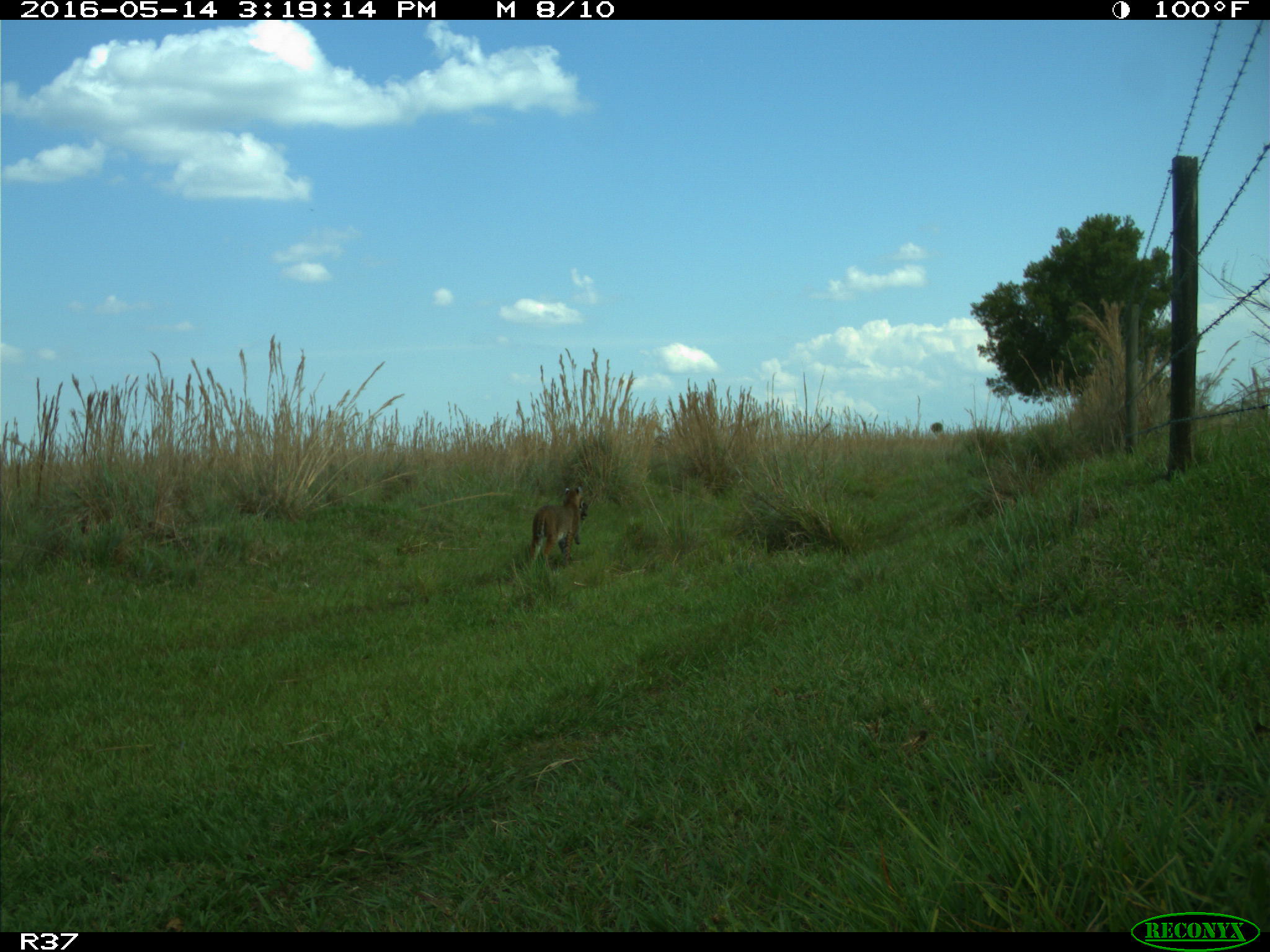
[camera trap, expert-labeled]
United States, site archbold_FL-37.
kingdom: Animalia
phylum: Chordata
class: Mammalia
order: Carnivora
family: Felidae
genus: Lynx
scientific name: Lynx rufus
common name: bobcat